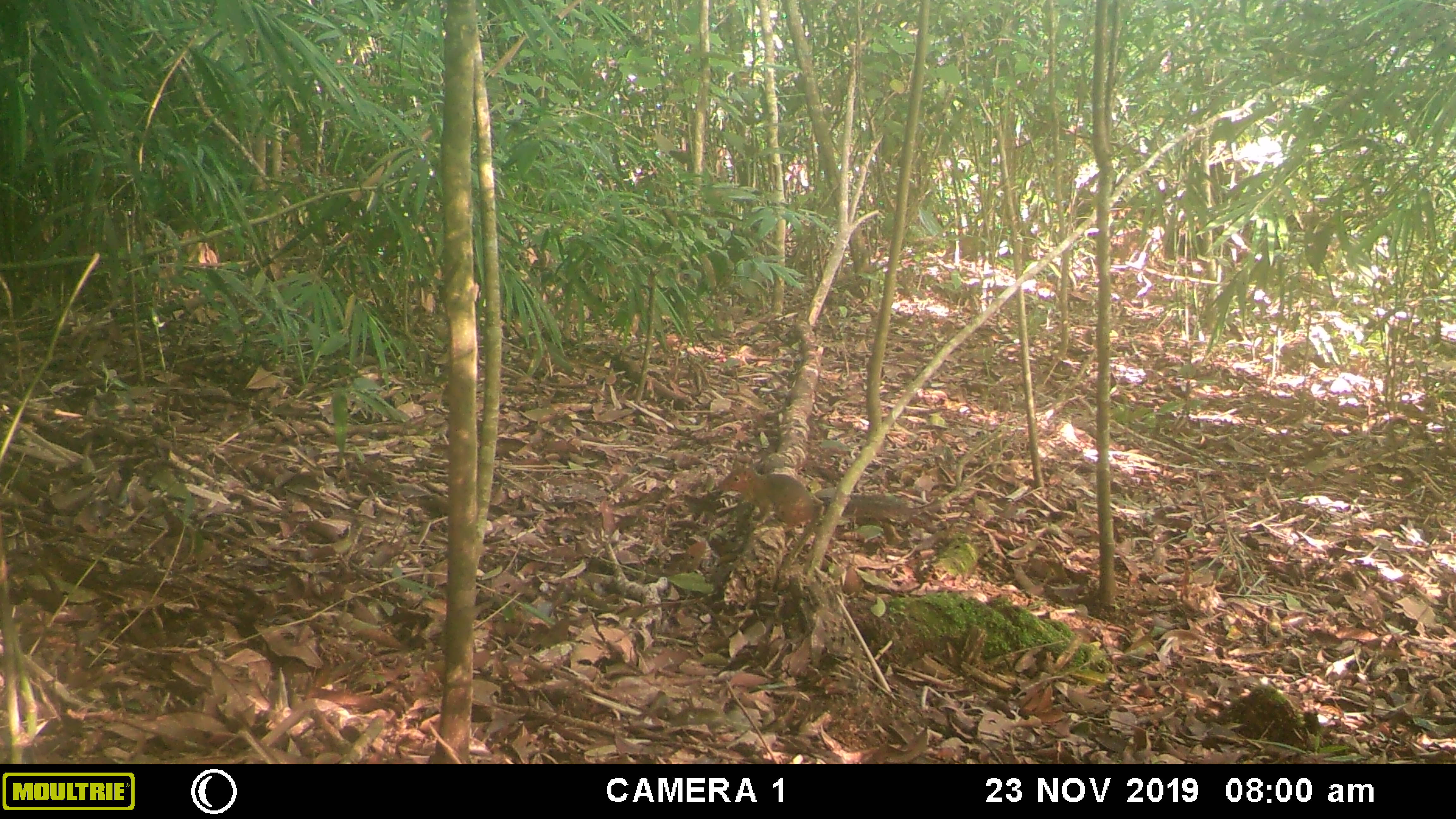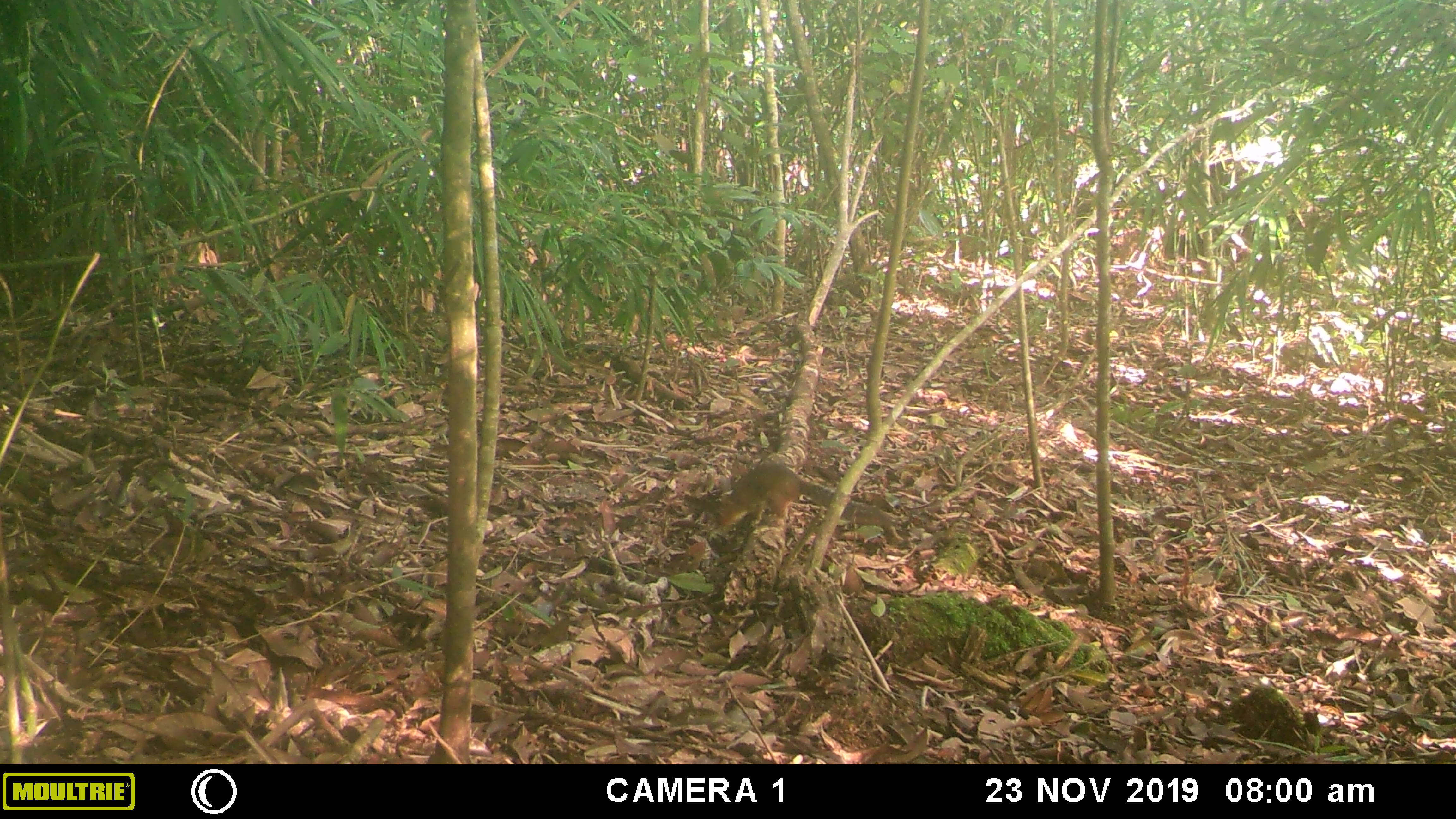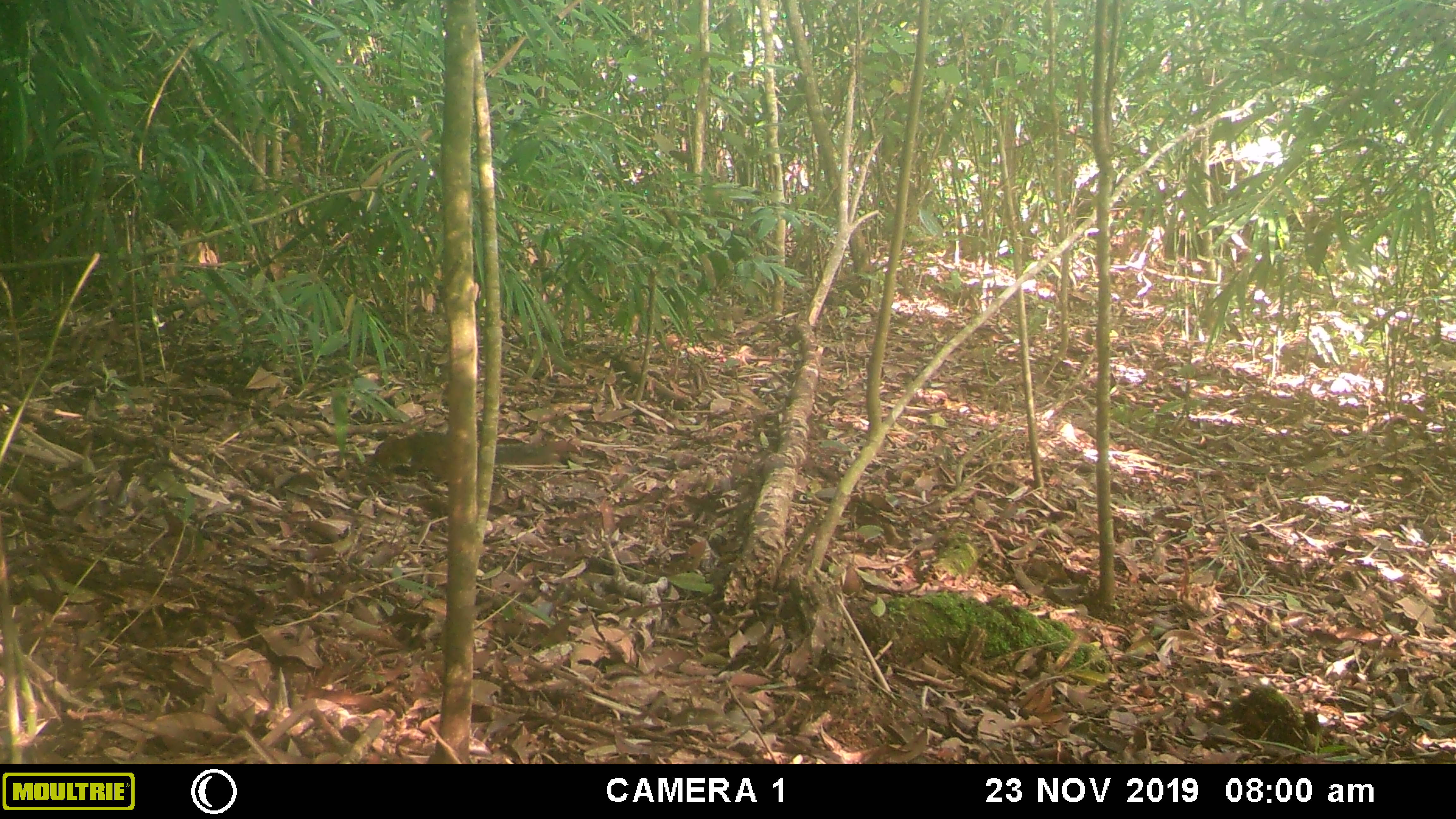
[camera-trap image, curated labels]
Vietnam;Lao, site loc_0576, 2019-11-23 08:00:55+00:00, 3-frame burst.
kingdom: Animalia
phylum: Chordata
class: Mammalia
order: Rodentia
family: Sciuridae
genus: Dremomys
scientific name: Dremomys rufigenis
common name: red-cheeked squirrel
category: red cheeked squirrel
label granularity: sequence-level